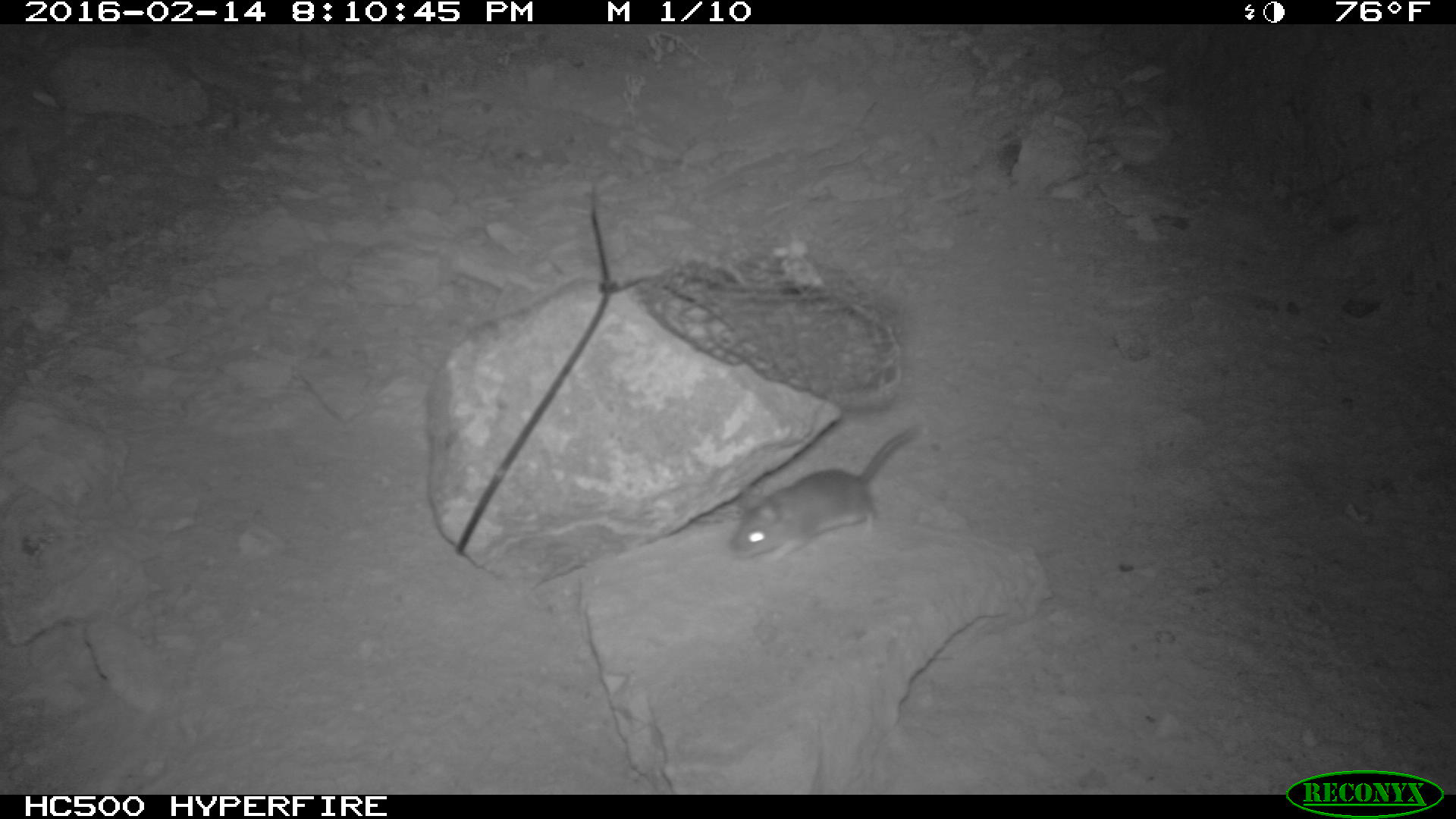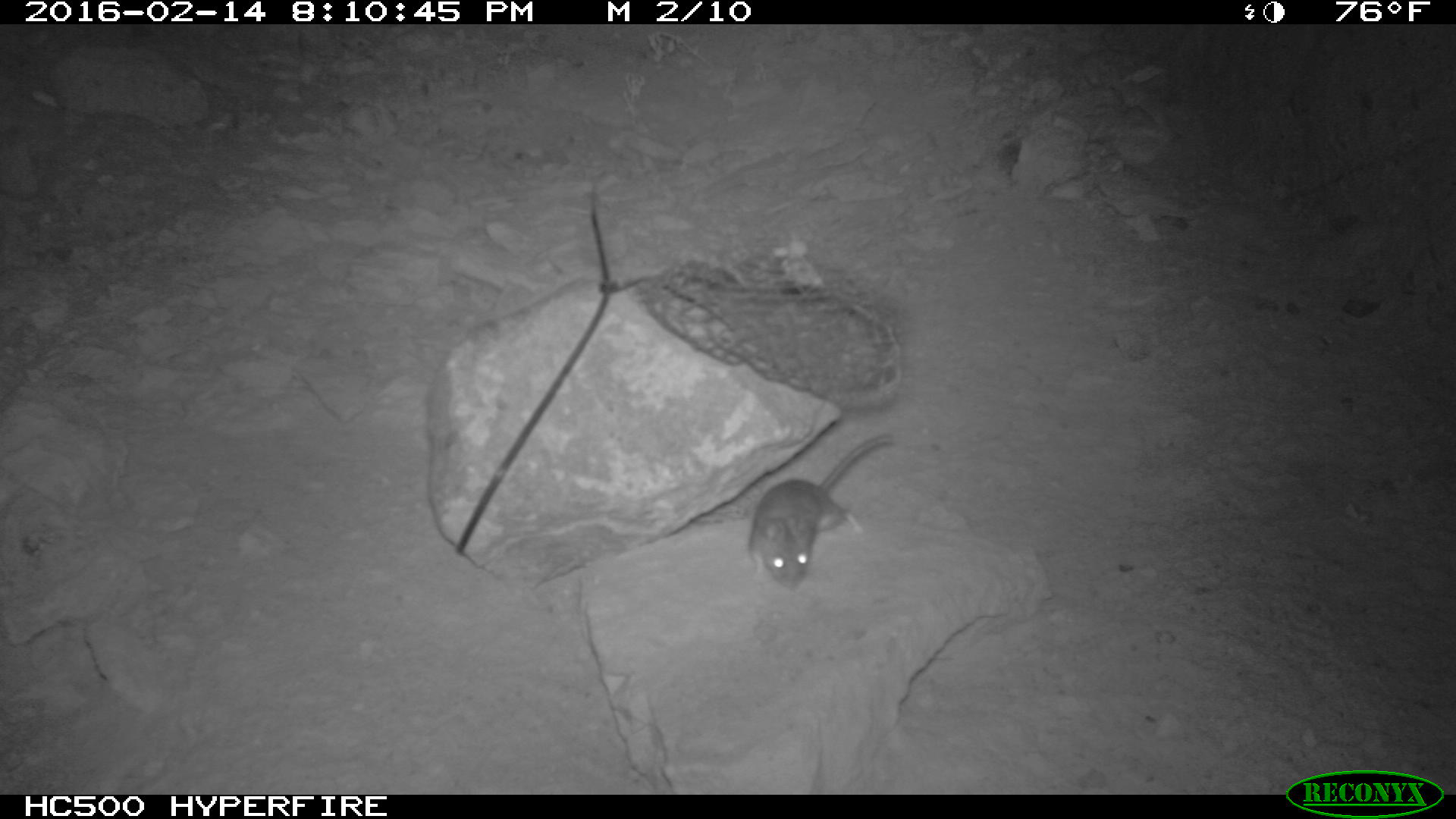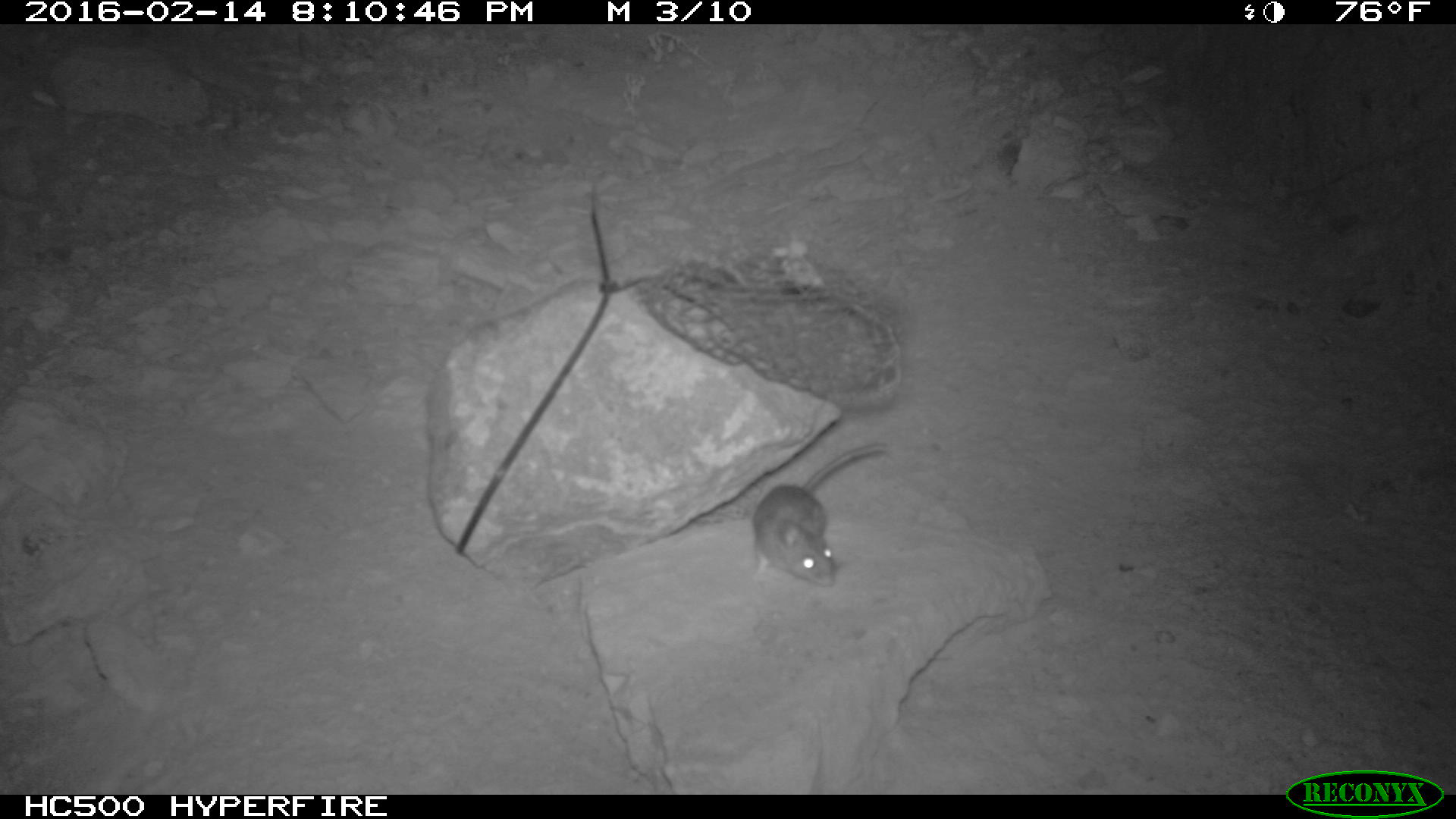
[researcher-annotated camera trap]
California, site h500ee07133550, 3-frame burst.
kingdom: Animalia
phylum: Chordata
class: Mammalia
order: Rodentia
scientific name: Rodentia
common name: rodent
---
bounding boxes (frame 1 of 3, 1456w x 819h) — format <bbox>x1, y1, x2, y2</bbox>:
rodent: <bbox>730, 423, 919, 562</bbox>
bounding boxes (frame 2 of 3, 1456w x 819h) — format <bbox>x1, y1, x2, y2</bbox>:
rodent: <bbox>745, 429, 896, 592</bbox>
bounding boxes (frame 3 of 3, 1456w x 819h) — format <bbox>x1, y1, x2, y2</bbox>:
rodent: <bbox>751, 440, 887, 585</bbox>